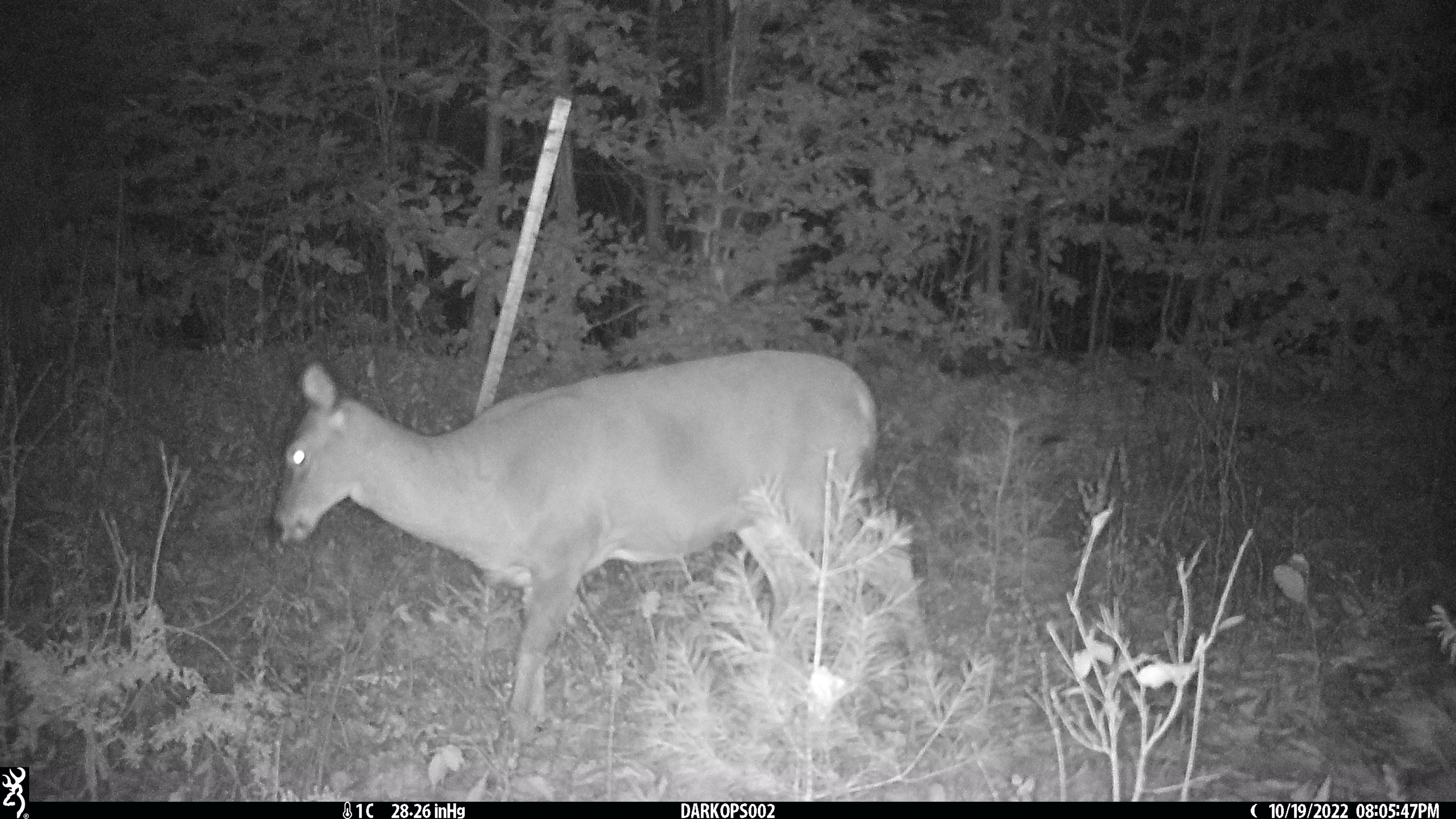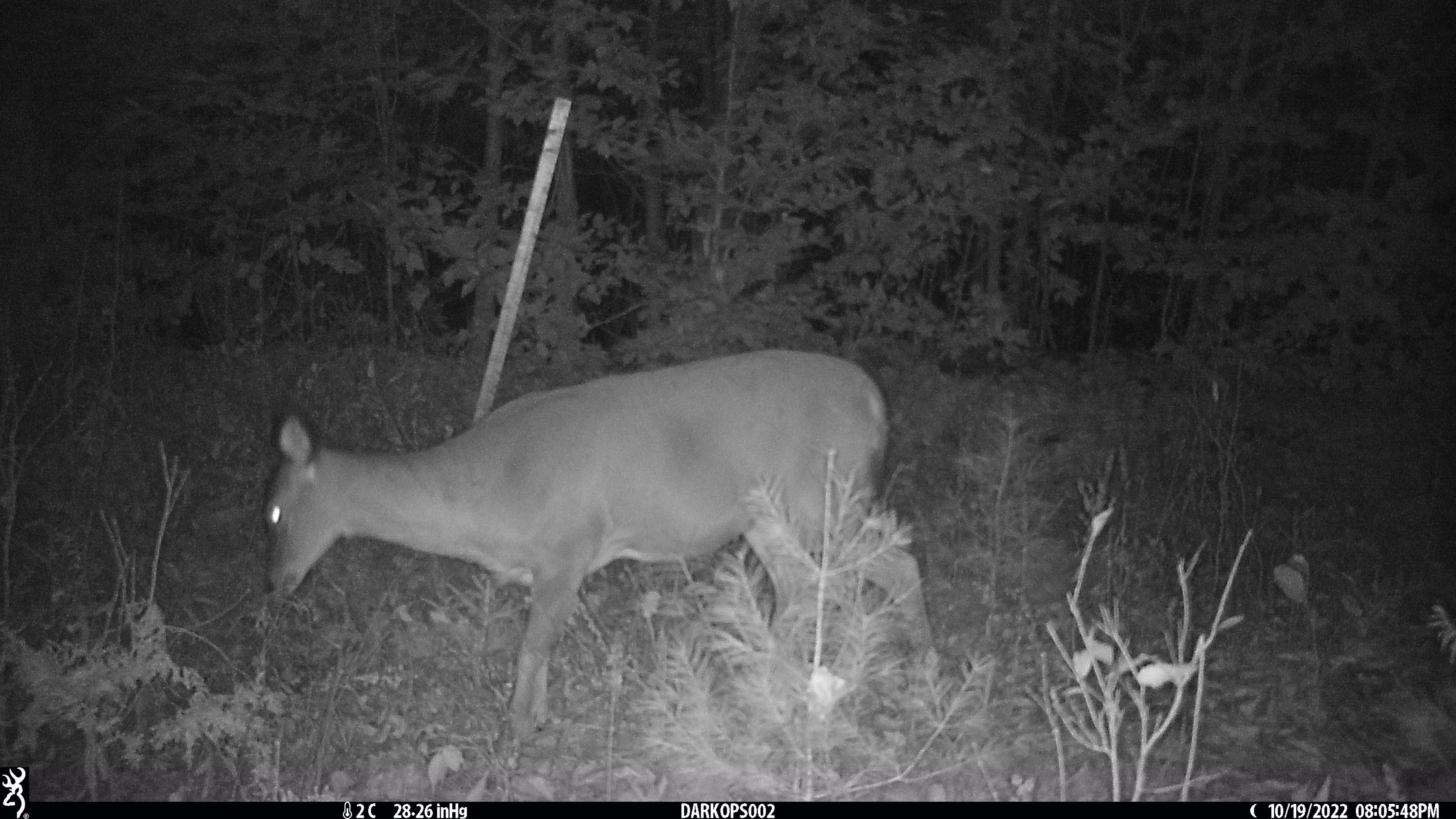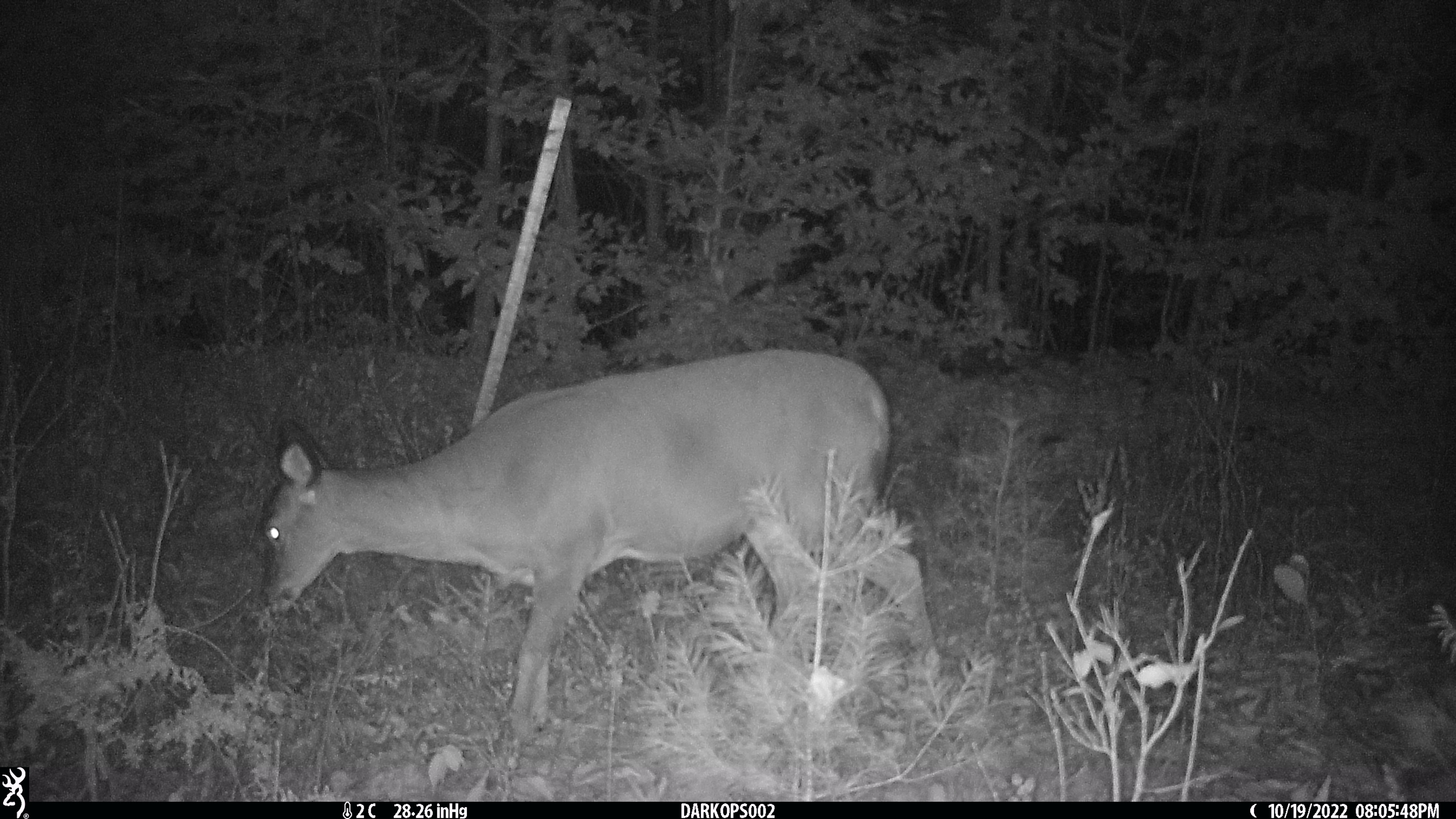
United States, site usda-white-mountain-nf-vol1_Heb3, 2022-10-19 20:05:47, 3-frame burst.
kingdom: Animalia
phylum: Chordata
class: Mammalia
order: Artiodactyla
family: Cervidae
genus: Odocoileus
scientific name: Odocoileus virginianus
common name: white-tailed deer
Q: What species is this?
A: White-tailed deer (Odocoileus virginianus).